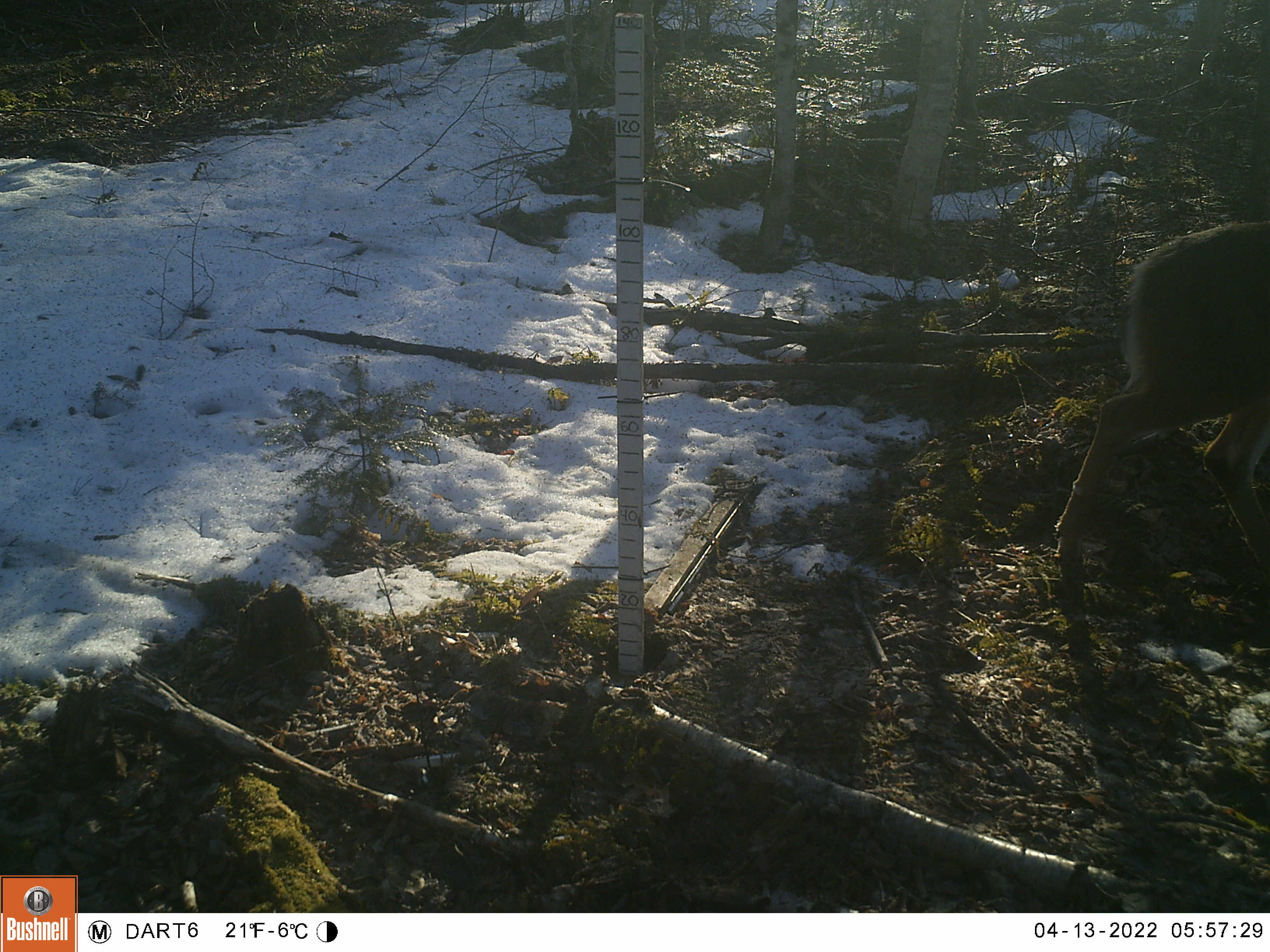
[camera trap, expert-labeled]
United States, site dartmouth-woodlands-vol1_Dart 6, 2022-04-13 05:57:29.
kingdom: Animalia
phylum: Chordata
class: Mammalia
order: Artiodactyla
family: Cervidae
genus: Odocoileus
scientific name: Odocoileus virginianus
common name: white-tailed deer